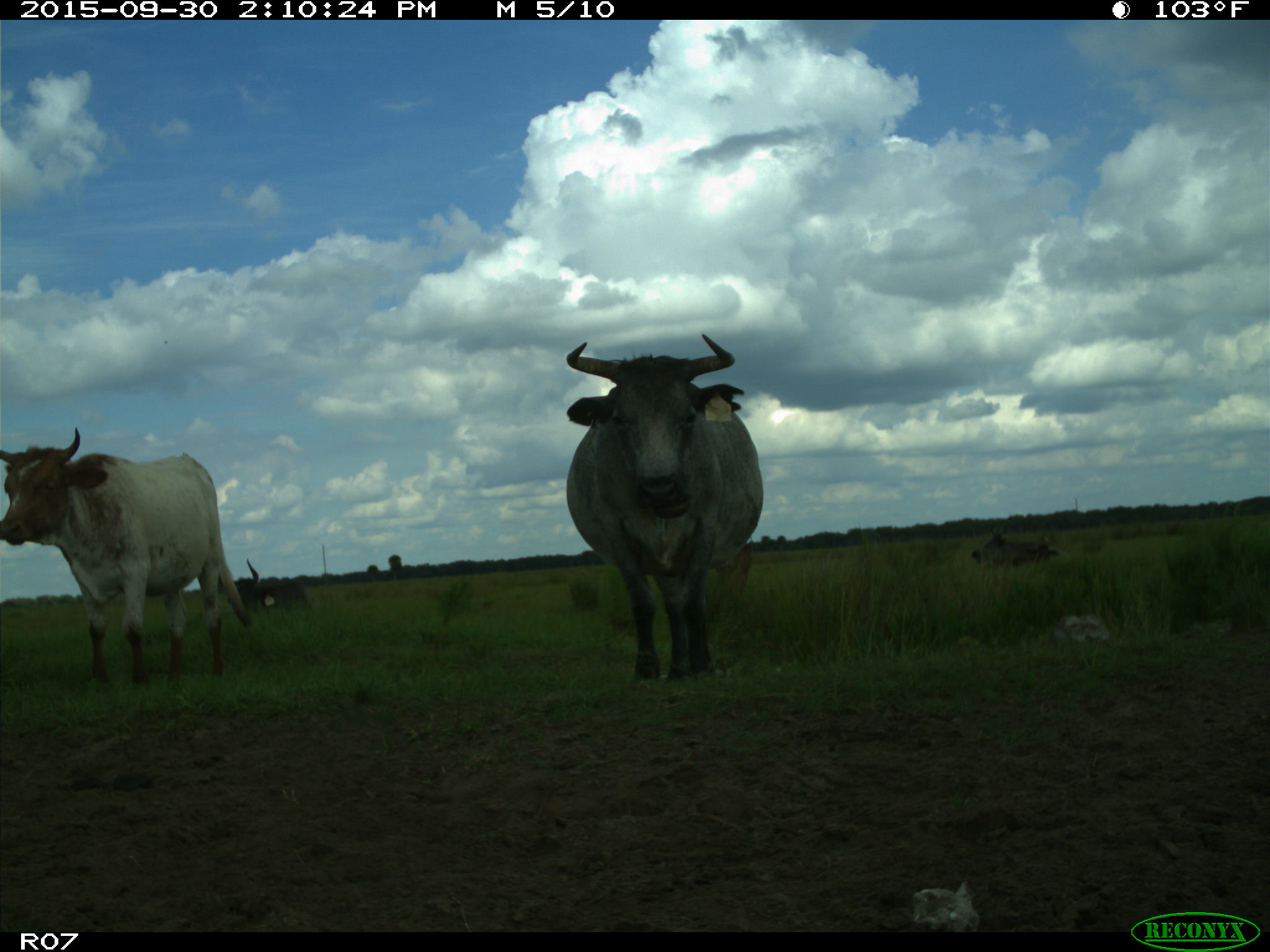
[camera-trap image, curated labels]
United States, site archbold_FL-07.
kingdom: Animalia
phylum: Chordata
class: Mammalia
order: Artiodactyla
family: Bovidae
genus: Bos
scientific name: Bos taurus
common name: domestic cow